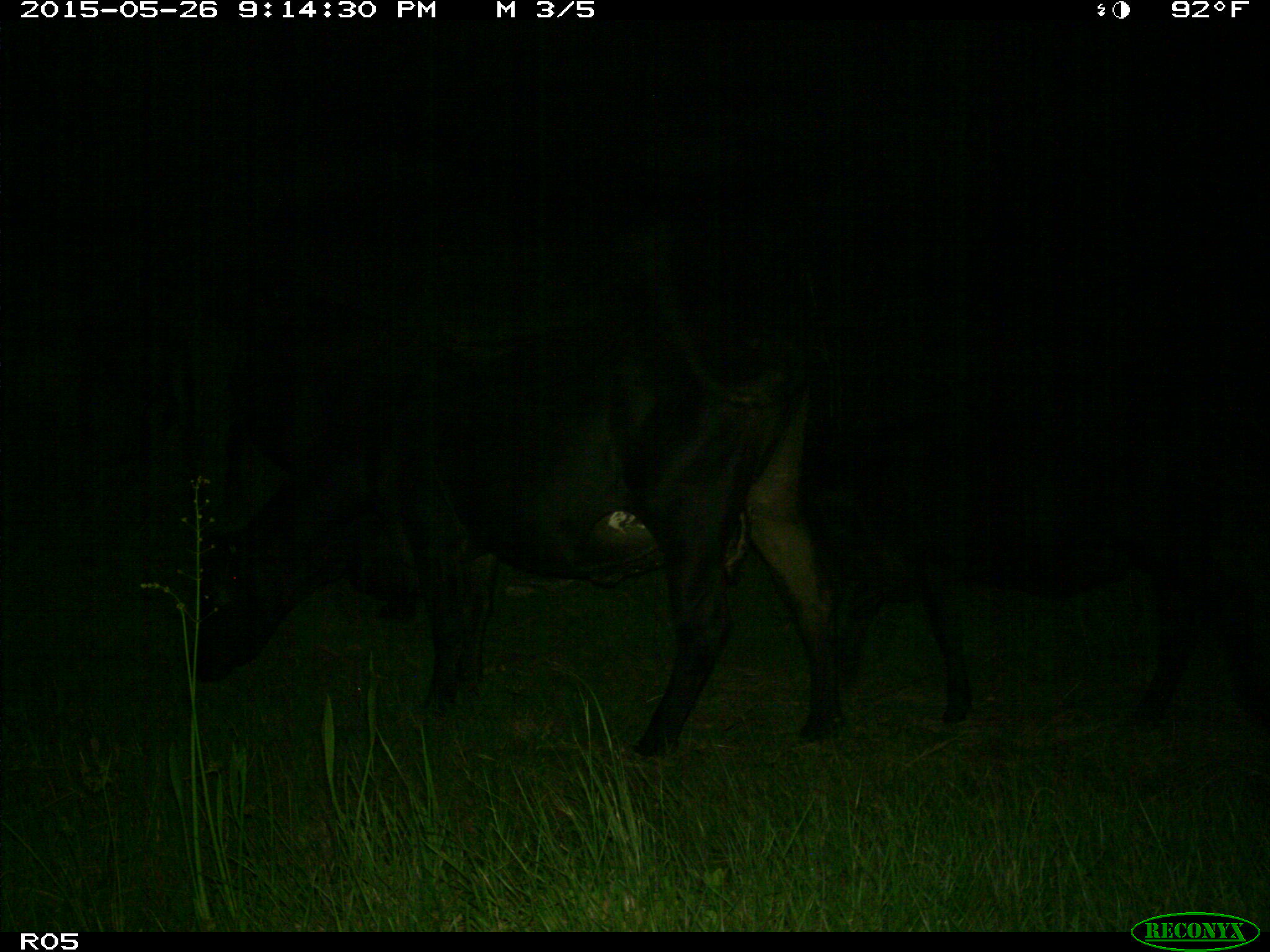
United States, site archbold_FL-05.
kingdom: Animalia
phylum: Chordata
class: Mammalia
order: Artiodactyla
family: Bovidae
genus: Bos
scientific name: Bos taurus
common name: domestic cow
Bos taurus (domestic cow).